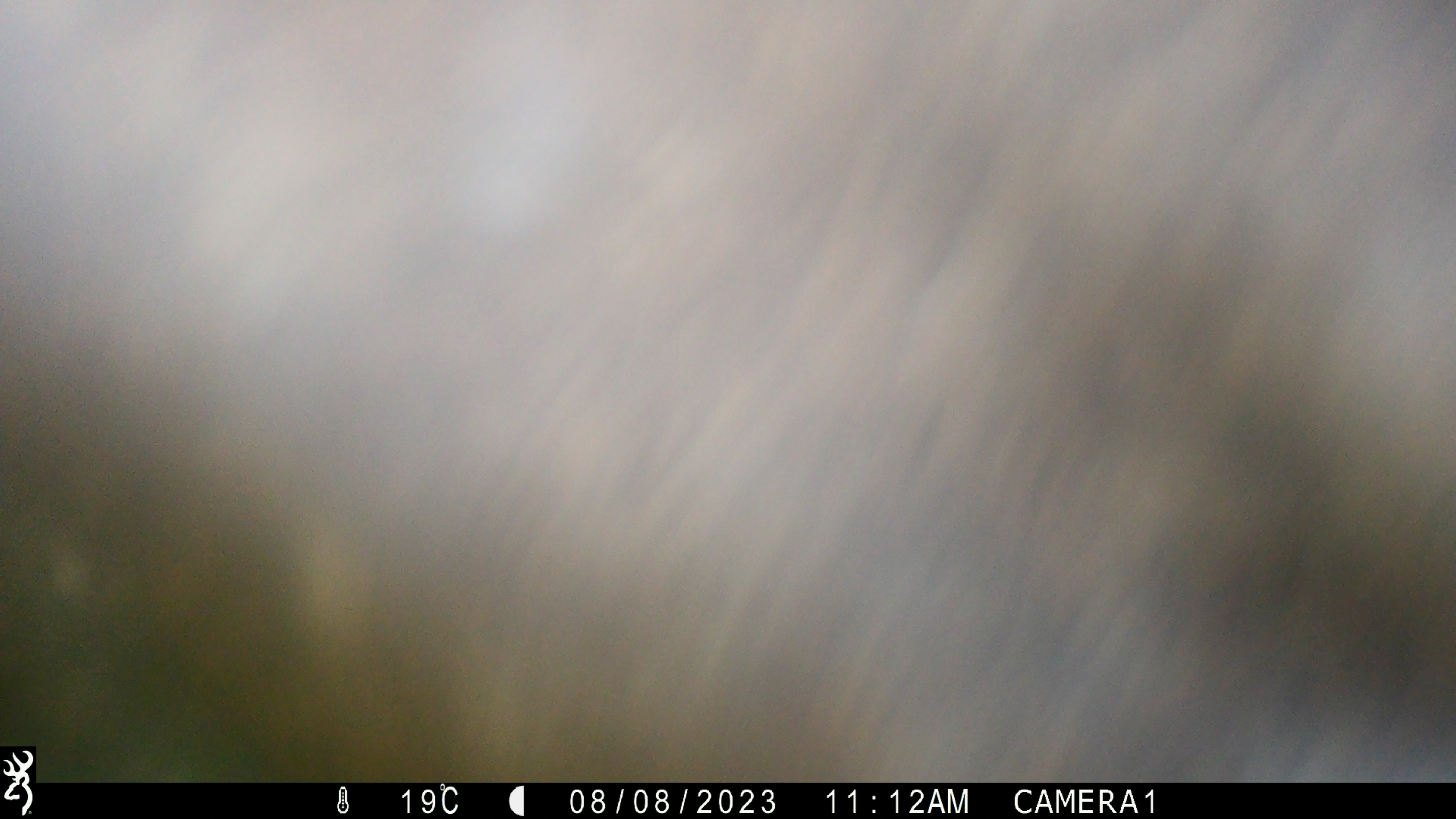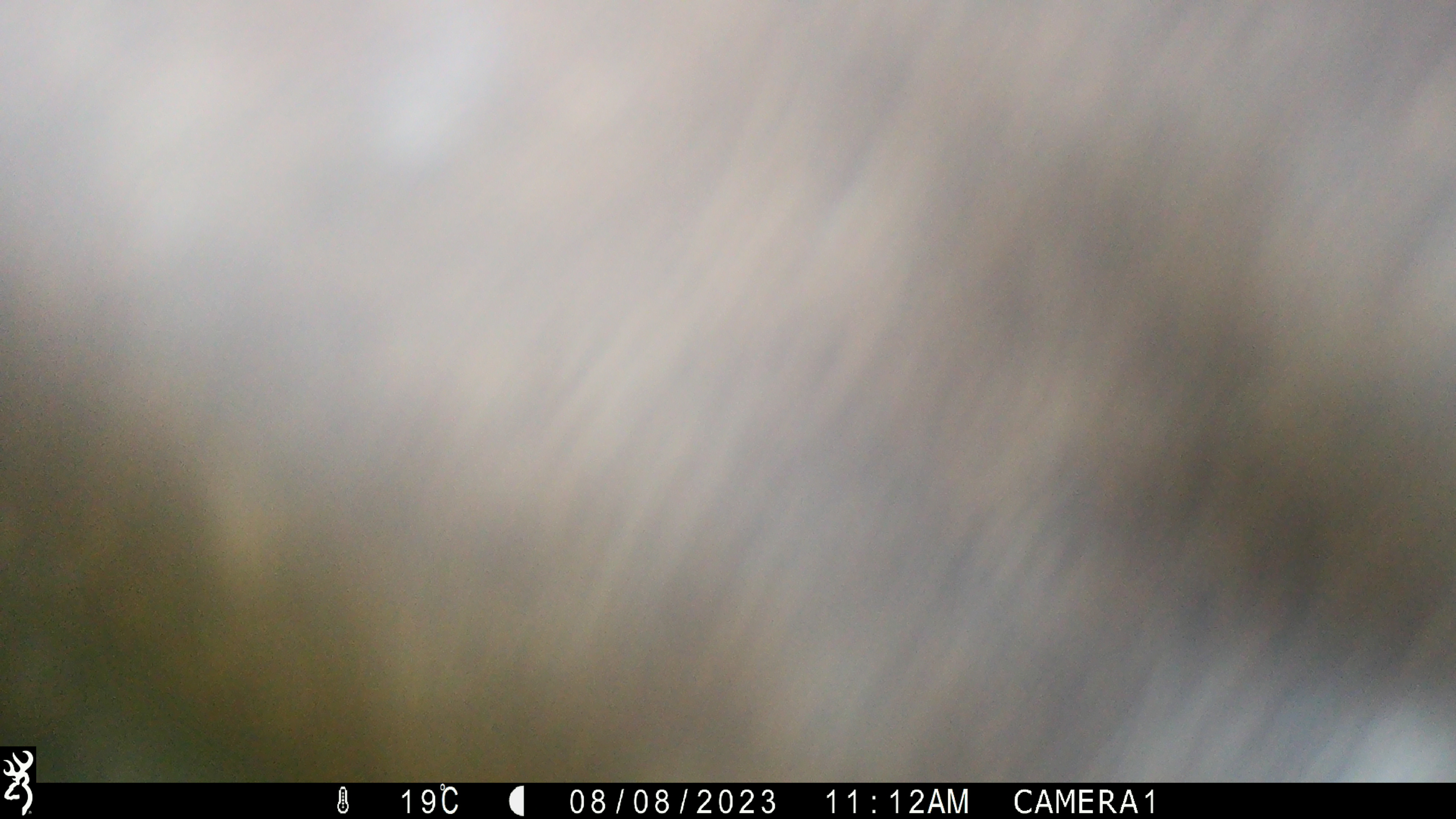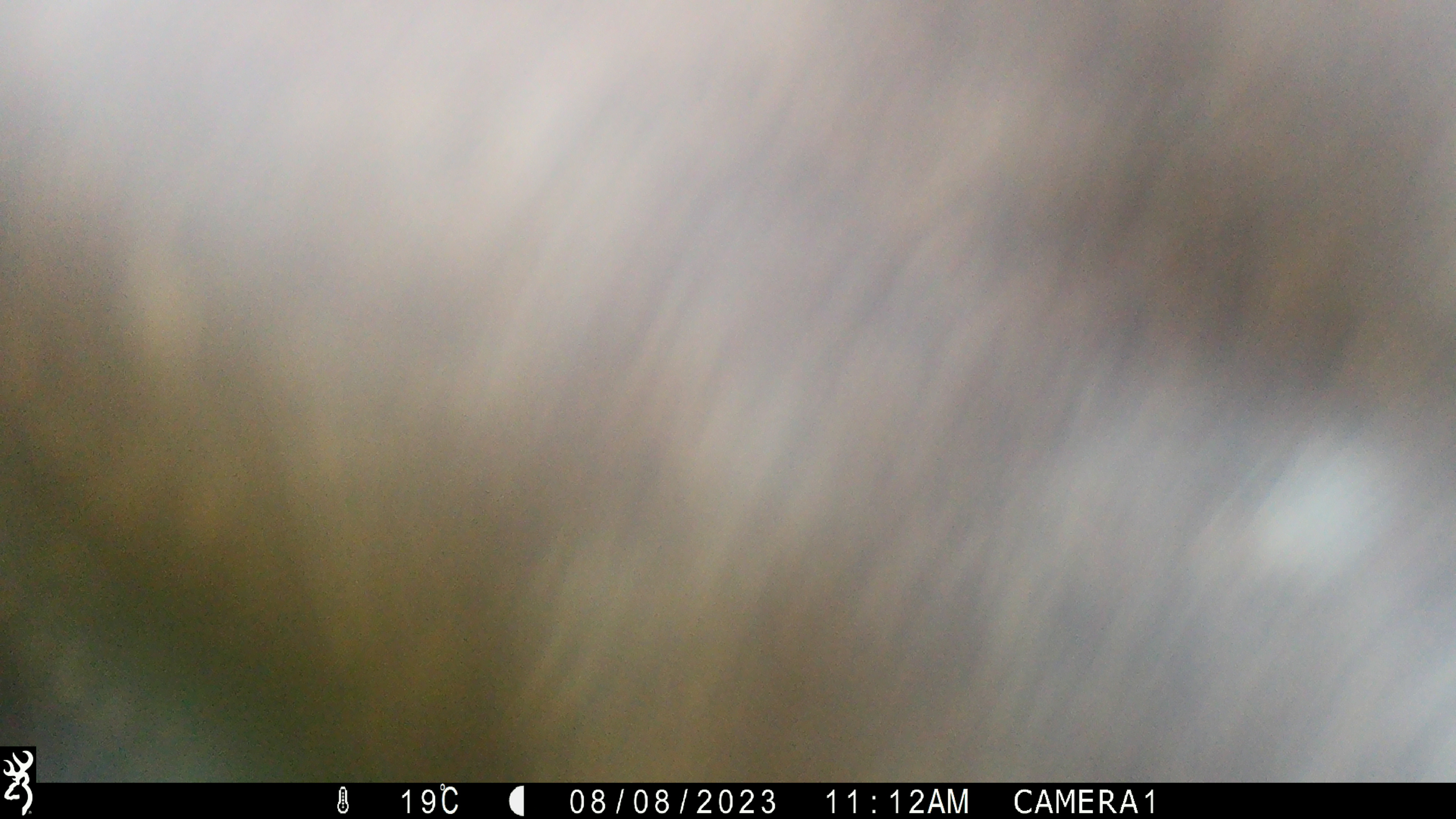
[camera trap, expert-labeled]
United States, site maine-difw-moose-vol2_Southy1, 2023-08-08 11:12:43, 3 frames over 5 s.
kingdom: Animalia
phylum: Chordata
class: Mammalia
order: Artiodactyla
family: Cervidae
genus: Alces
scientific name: Alces alces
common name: moose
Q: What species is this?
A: Moose (Alces alces).